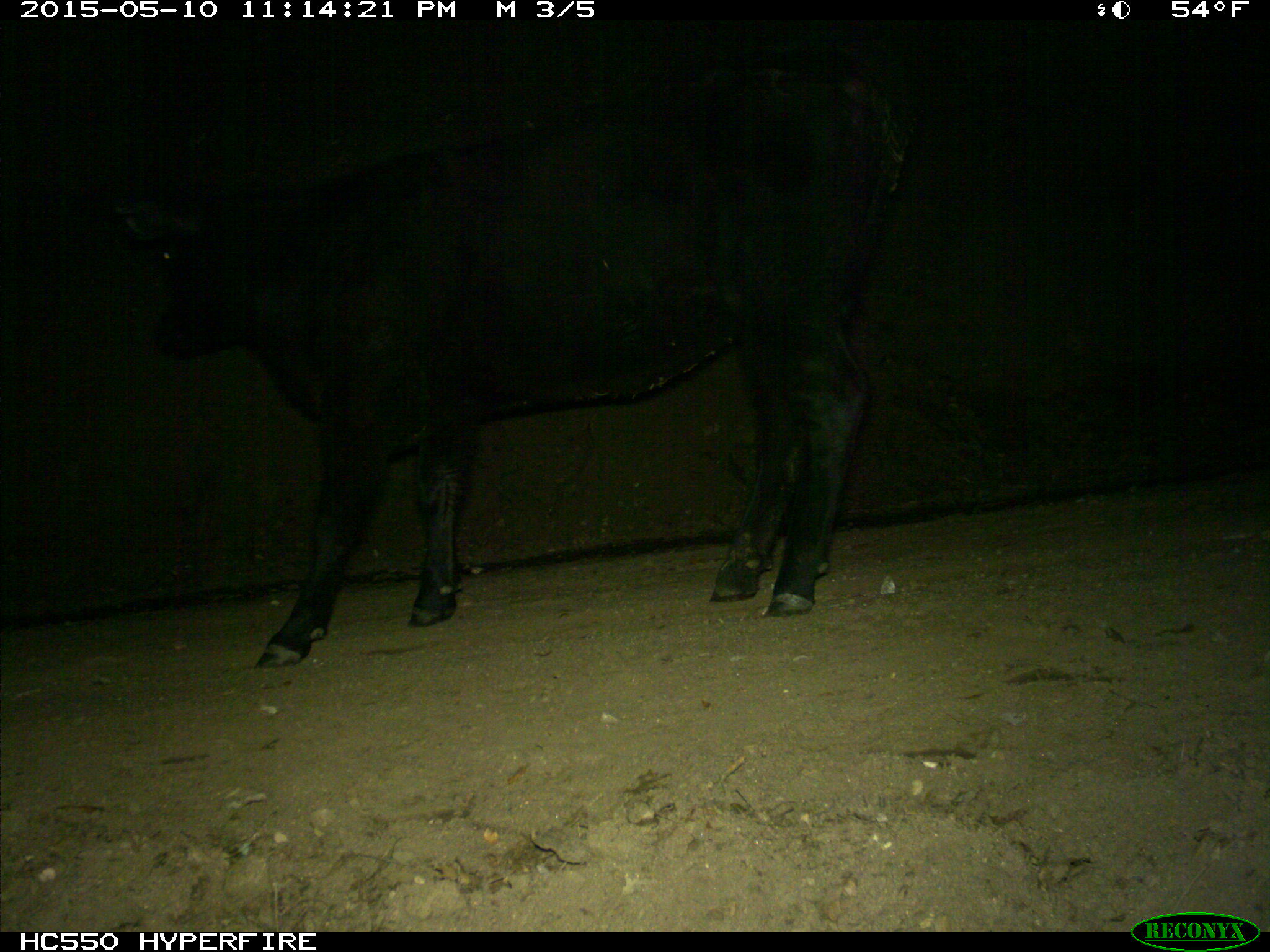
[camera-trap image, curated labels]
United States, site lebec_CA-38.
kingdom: Animalia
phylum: Chordata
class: Mammalia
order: Artiodactyla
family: Bovidae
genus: Bos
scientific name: Bos taurus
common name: domestic cow